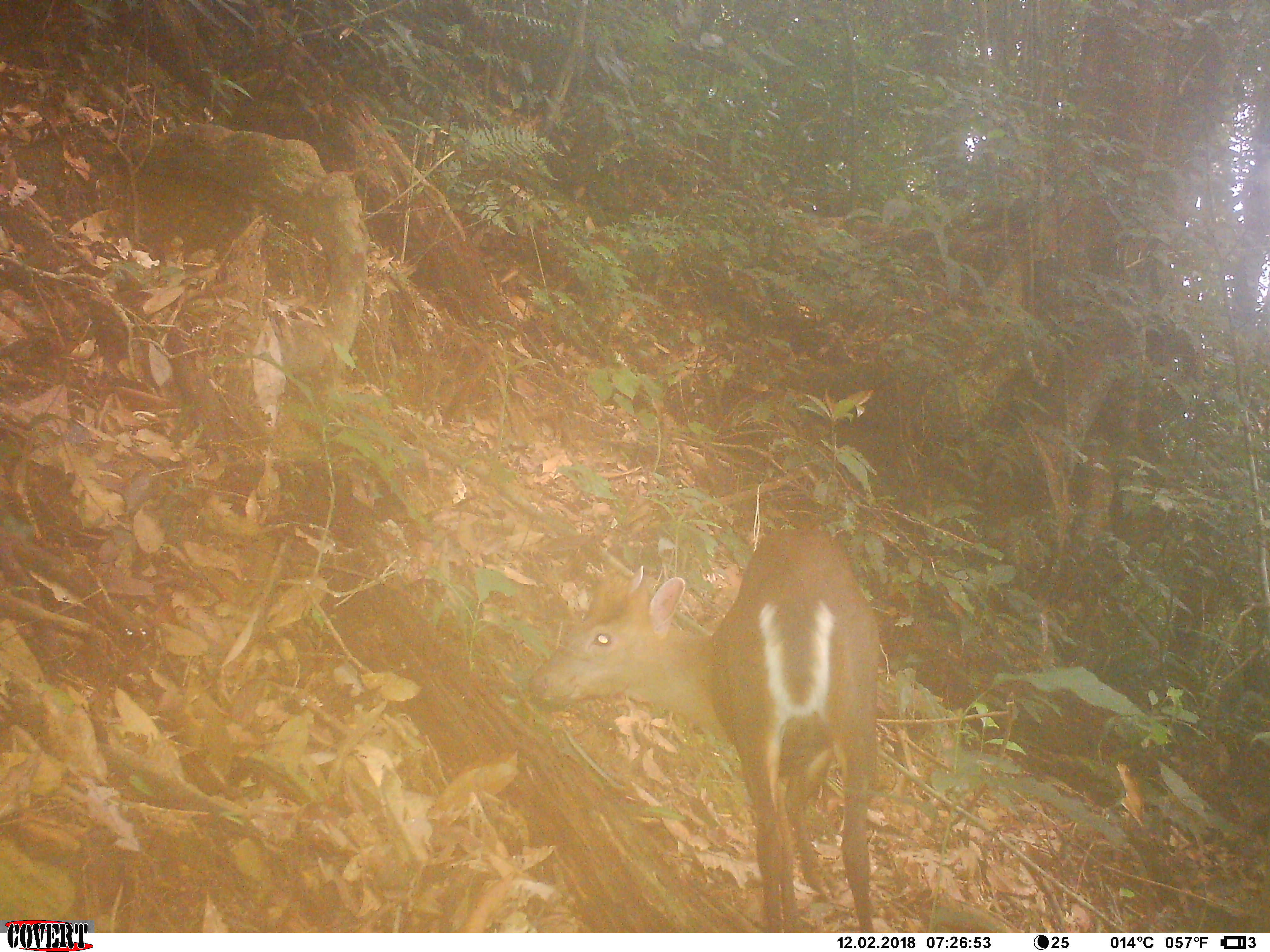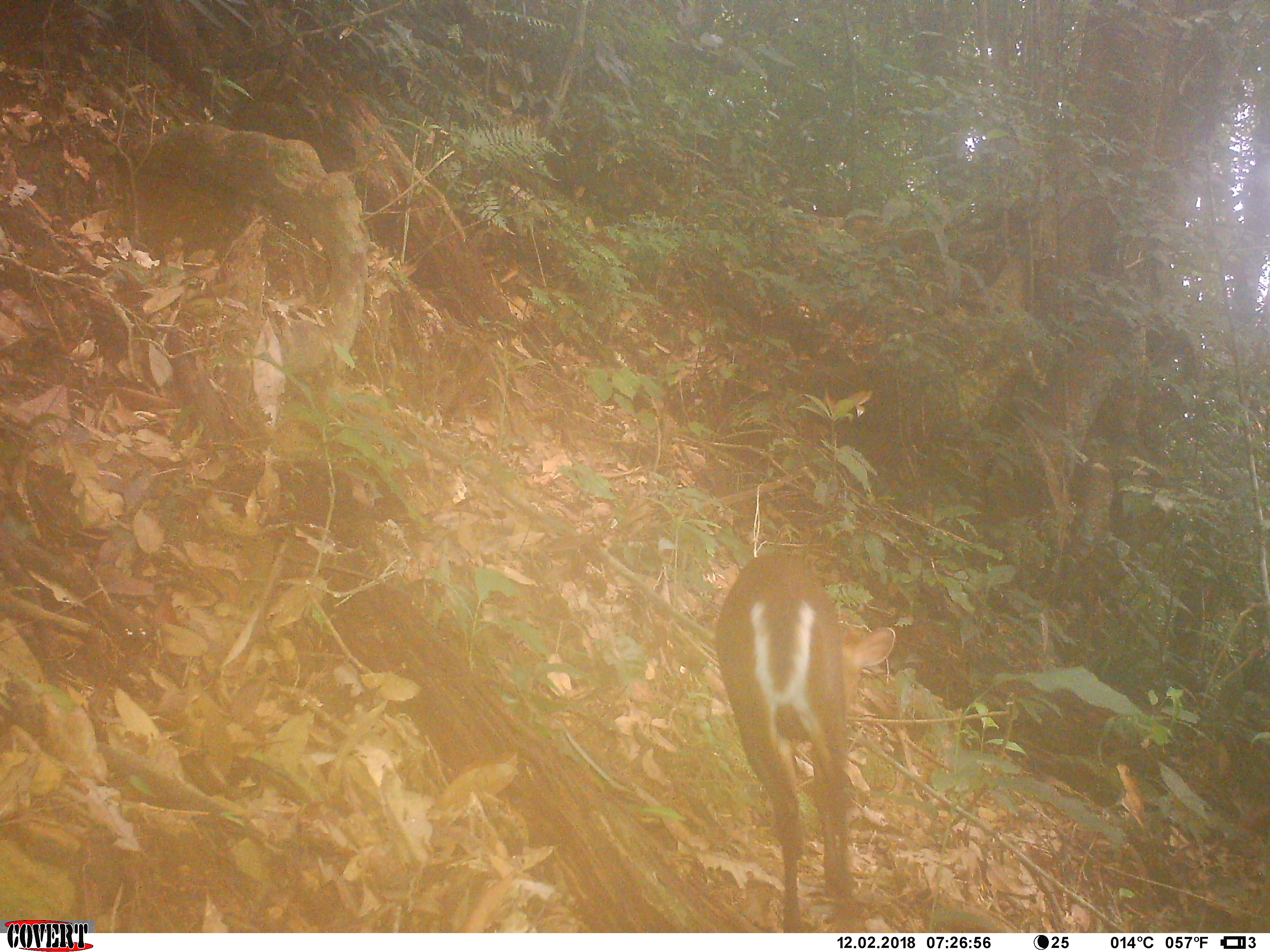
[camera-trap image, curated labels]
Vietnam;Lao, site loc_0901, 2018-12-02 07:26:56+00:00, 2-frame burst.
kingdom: Animalia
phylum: Chordata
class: Mammalia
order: Artiodactyla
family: Cervidae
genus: Muntiacus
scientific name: Muntiacus rooseveltorum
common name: roosevelt's muntjac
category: roosevelts muntjac group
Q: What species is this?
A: Roosevelts muntjac group (roosevelt's muntjac) (Muntiacus rooseveltorum).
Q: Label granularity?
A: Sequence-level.